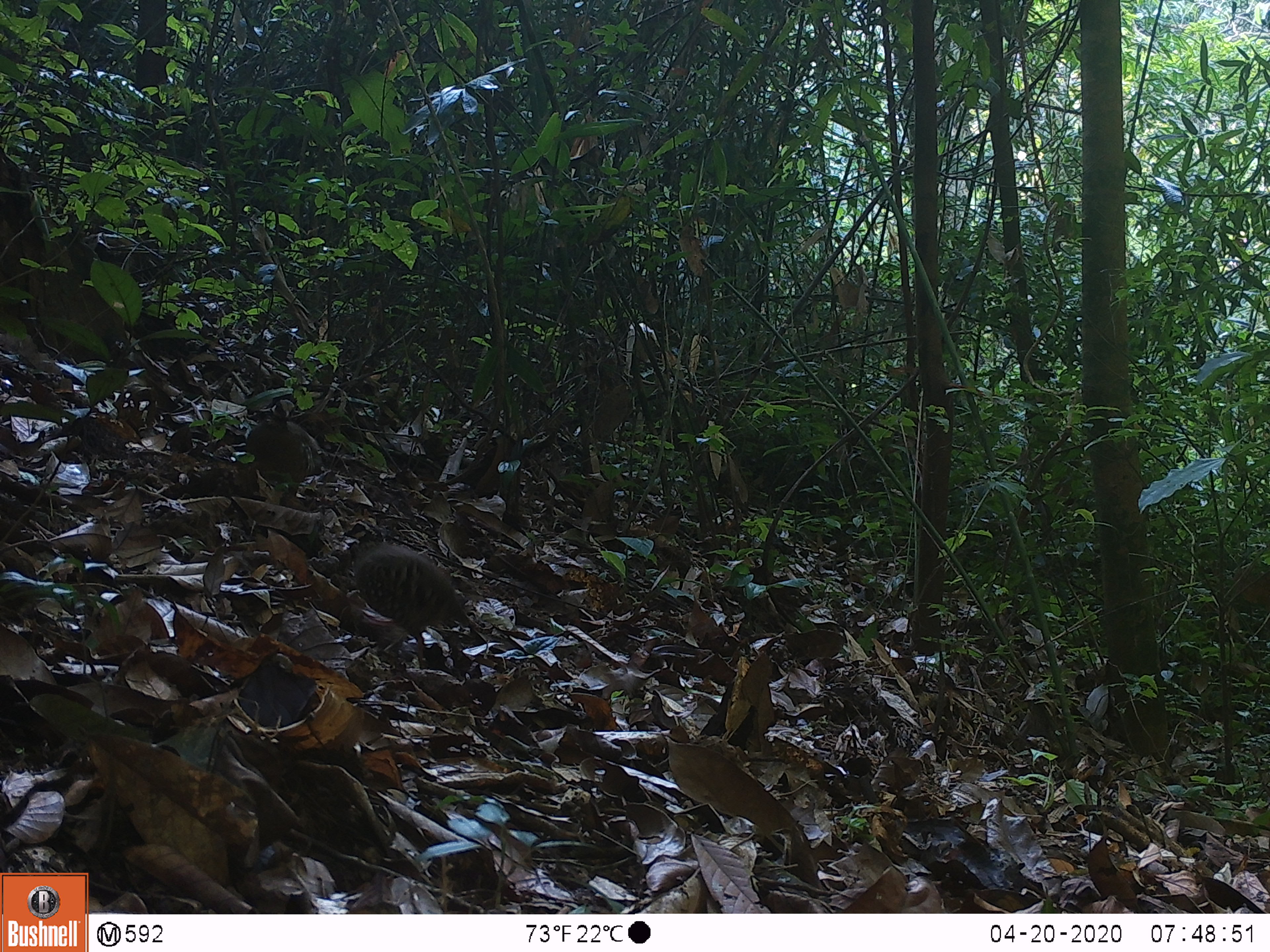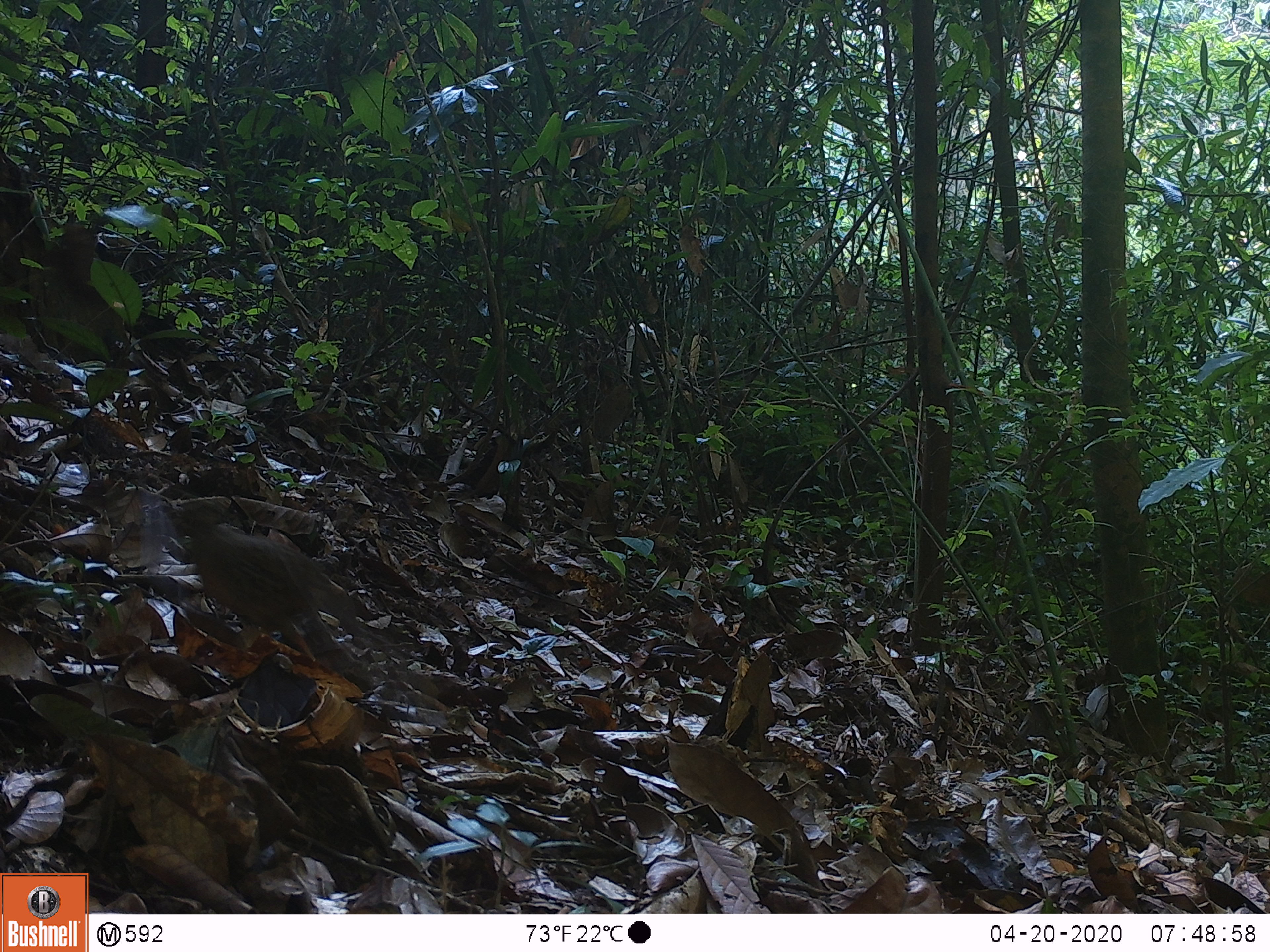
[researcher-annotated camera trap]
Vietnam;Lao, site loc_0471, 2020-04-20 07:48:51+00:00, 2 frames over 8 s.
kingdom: Animalia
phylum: Chordata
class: Aves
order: Galliformes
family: Phasianidae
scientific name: Phasianidae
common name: partridge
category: unidentified partridge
Unidentified partridge (partridge) (Phasianidae). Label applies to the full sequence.